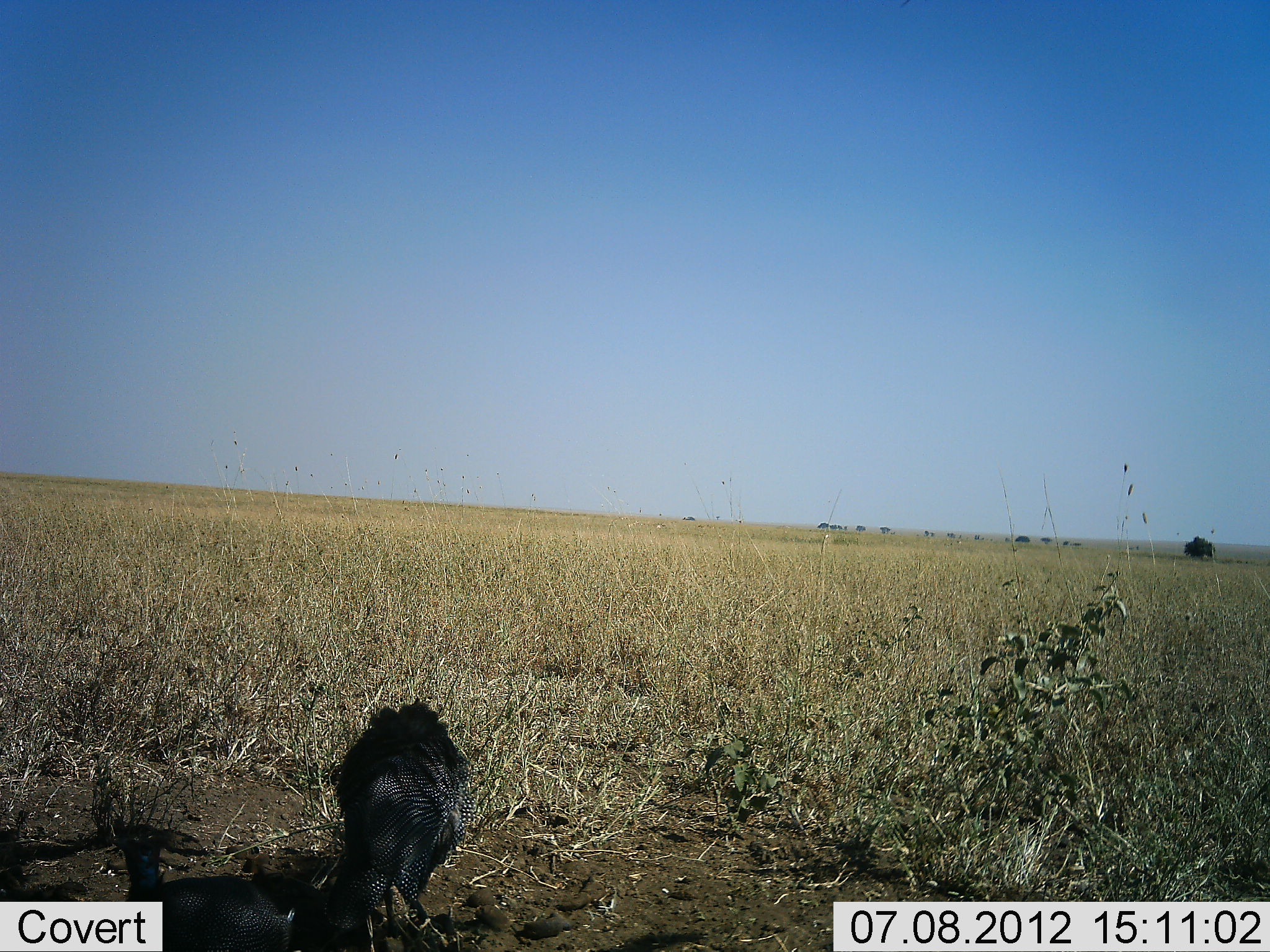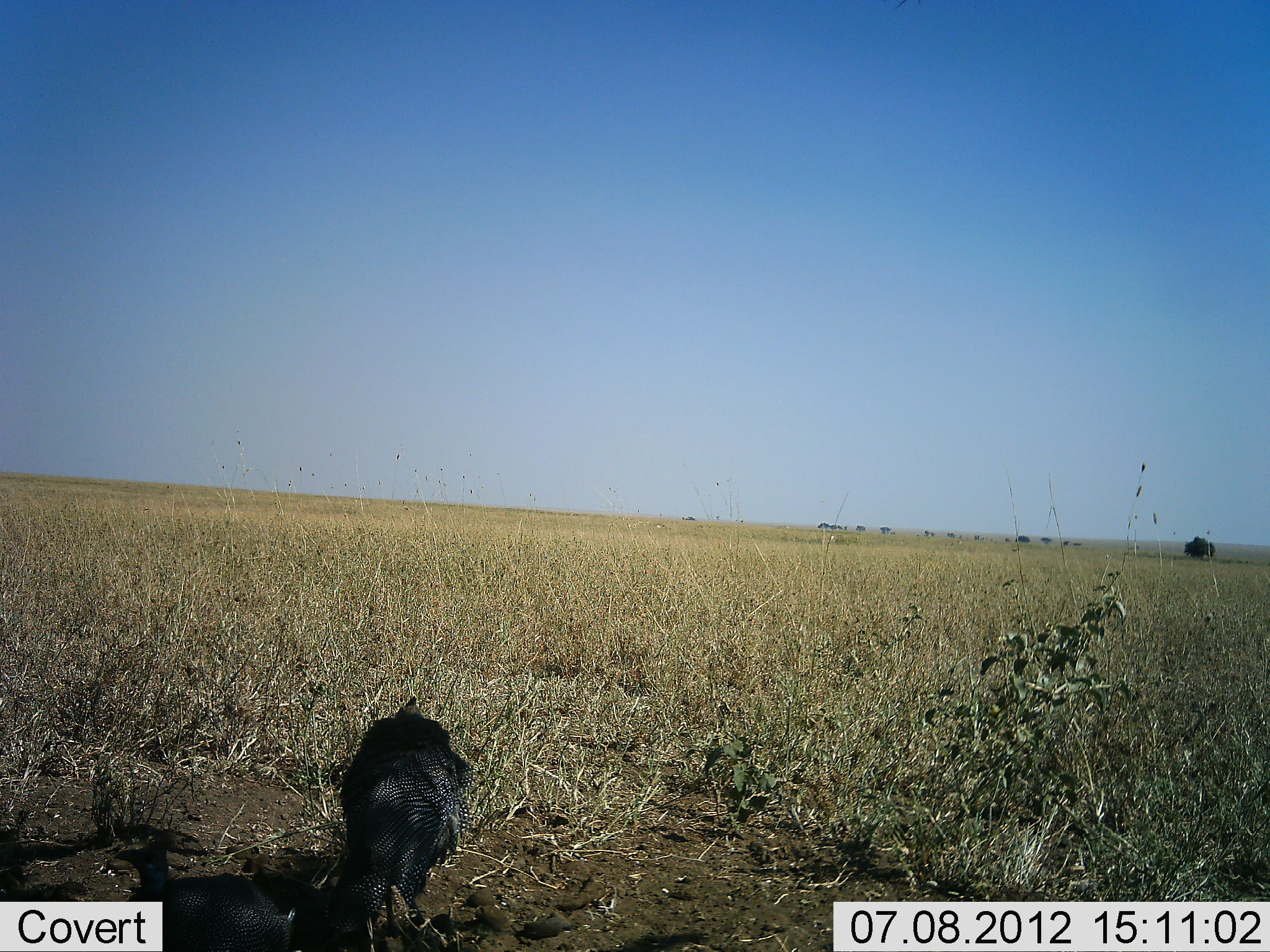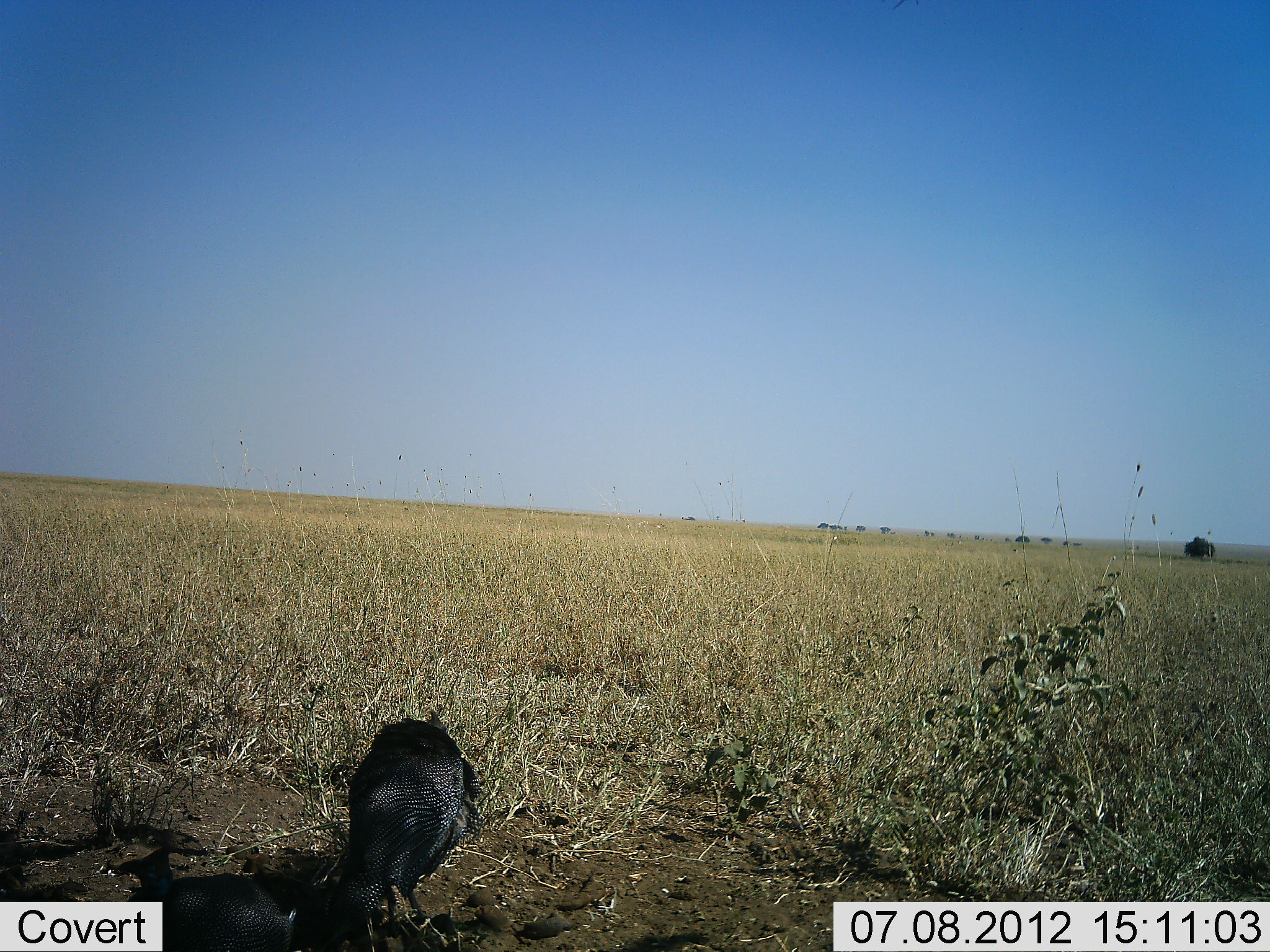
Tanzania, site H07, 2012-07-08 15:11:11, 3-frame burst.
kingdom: Animalia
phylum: Chordata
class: Aves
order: Galliformes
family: Numididae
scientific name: Numididae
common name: guinea fowl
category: guineafowl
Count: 2.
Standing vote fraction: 70%.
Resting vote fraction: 10%.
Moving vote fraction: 0%.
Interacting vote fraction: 0%.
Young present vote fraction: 0%.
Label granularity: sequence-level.